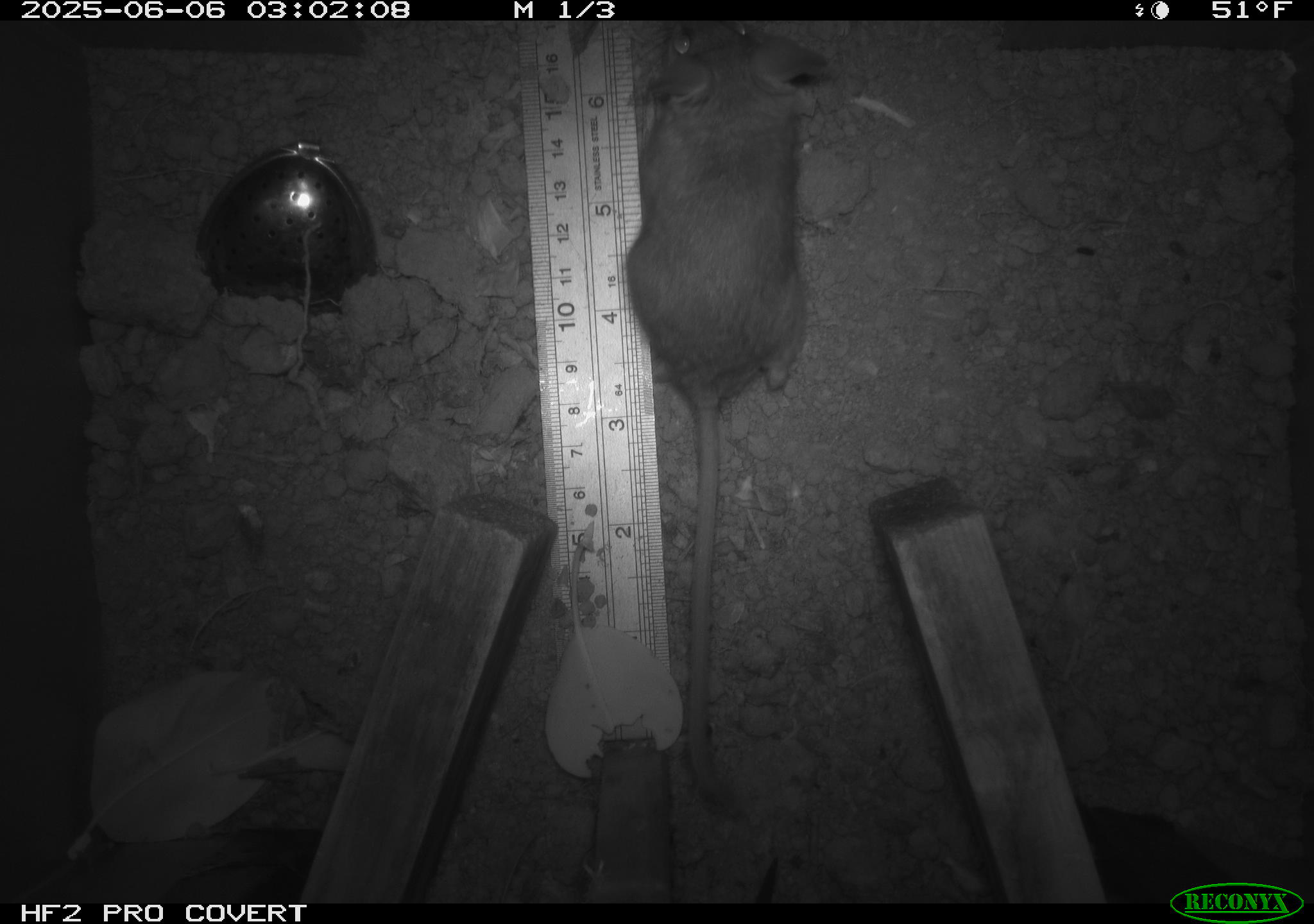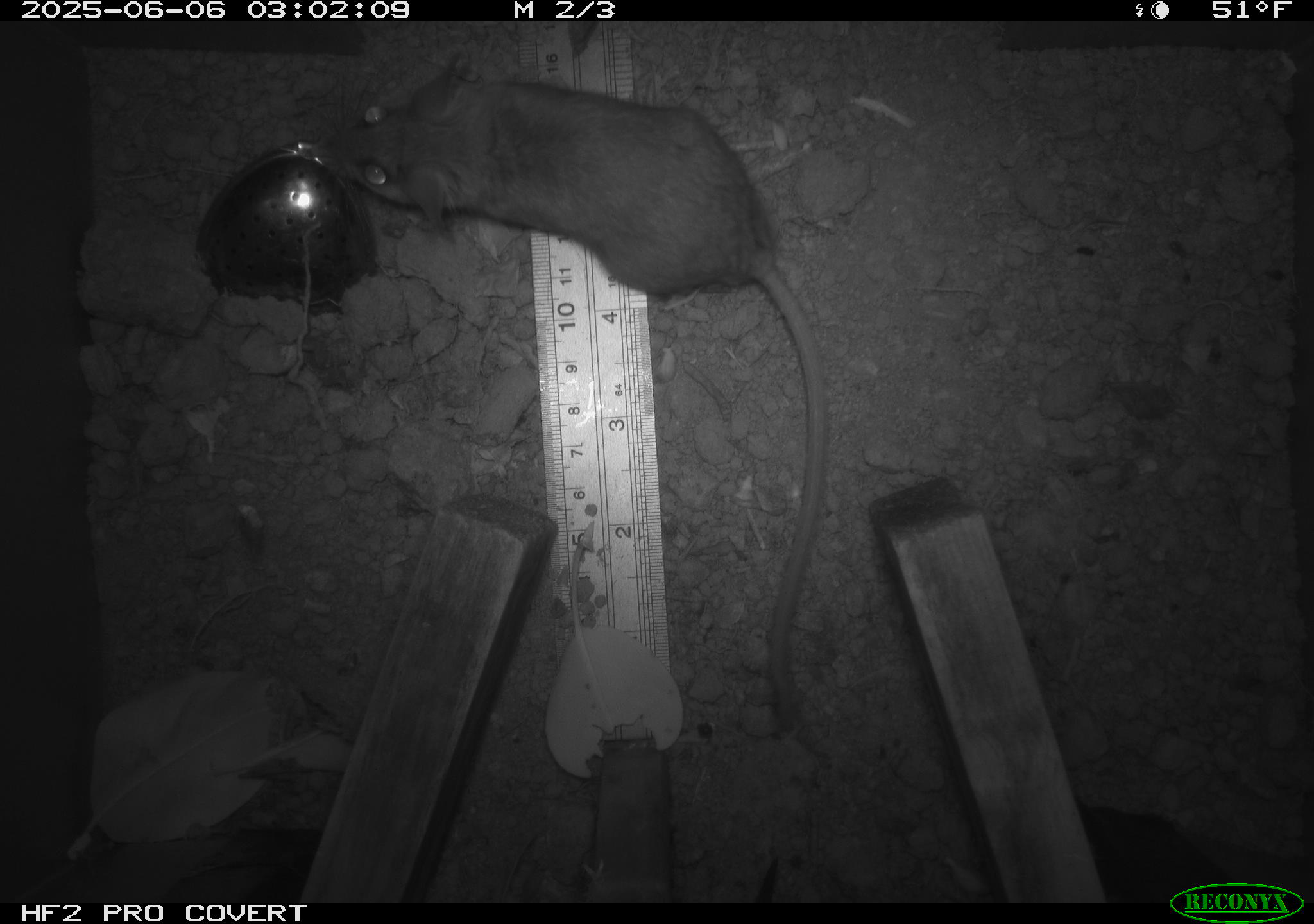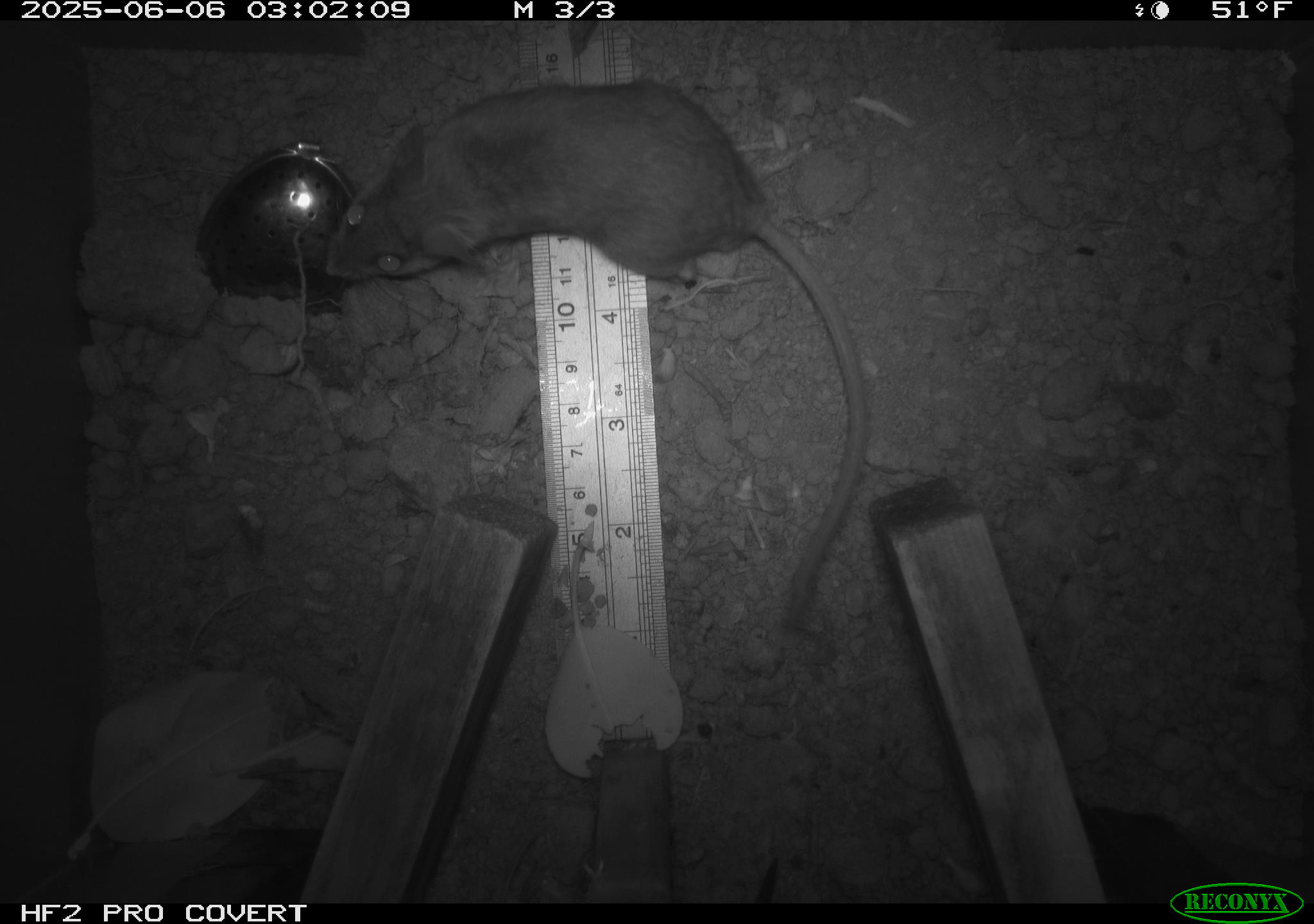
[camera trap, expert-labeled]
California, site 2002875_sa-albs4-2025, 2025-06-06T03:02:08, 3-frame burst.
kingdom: Animalia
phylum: Chordata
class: Mammalia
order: Rodentia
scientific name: Rodentia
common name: mouse species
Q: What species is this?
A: Mouse species (Rodentia).